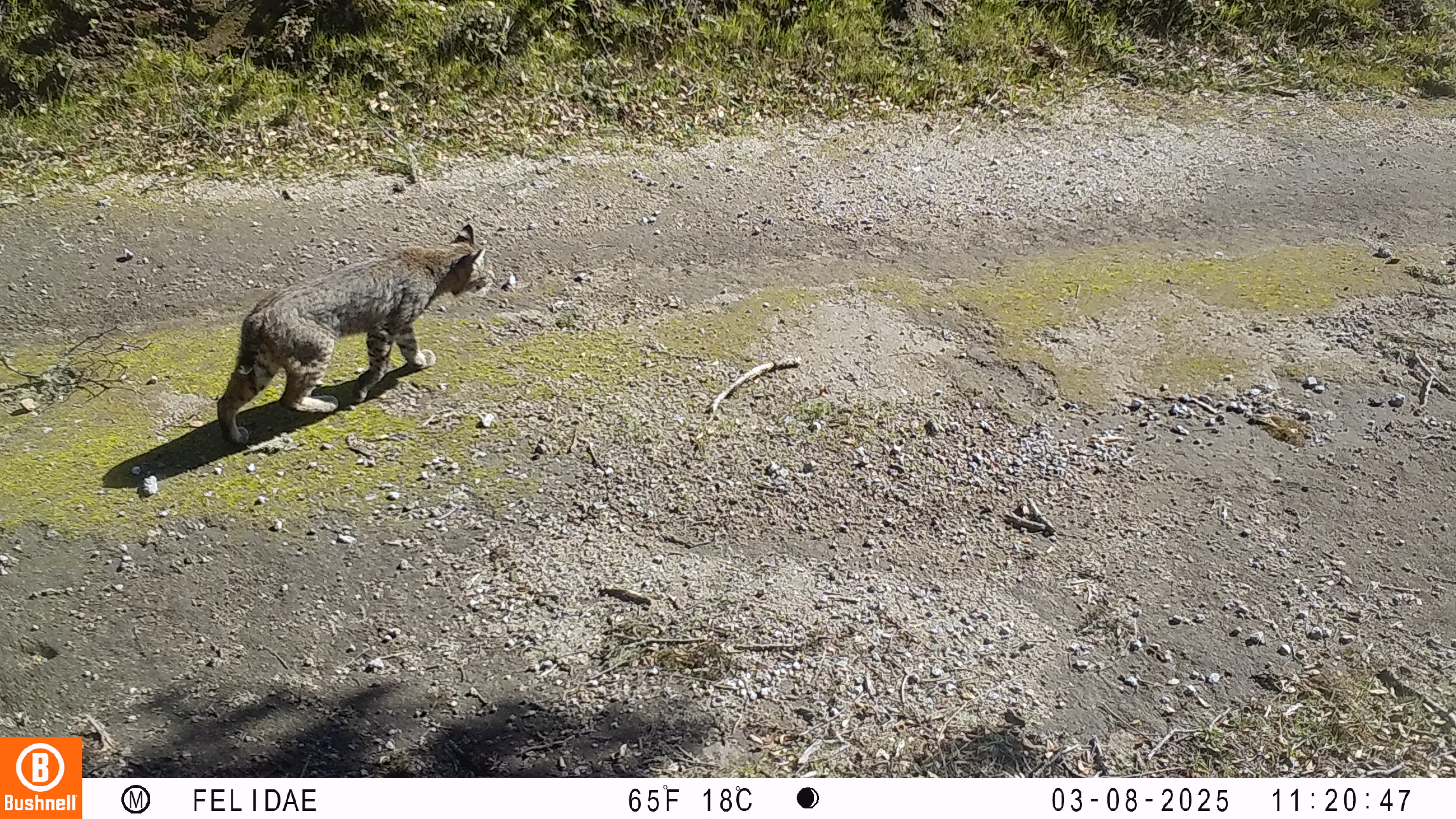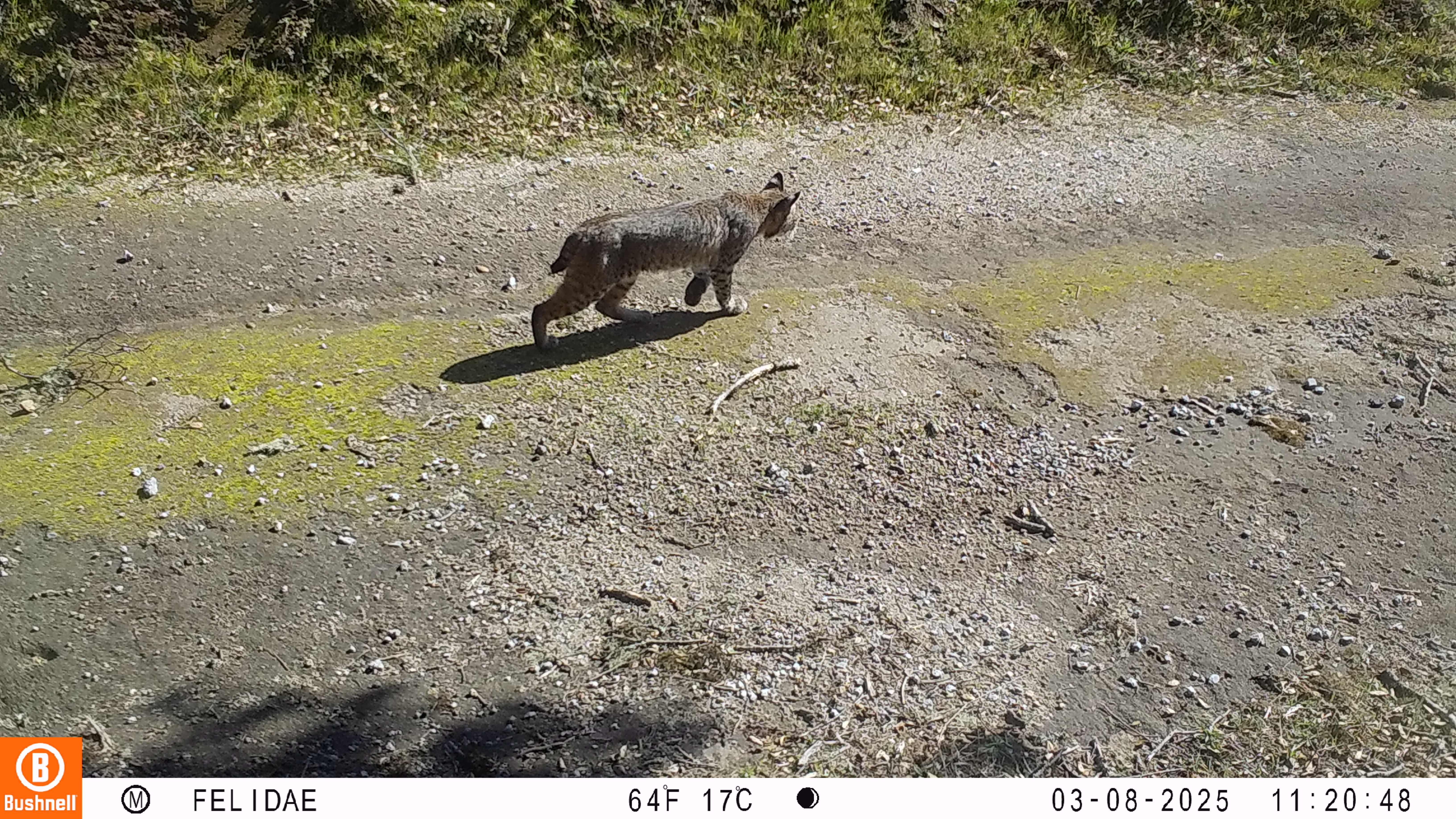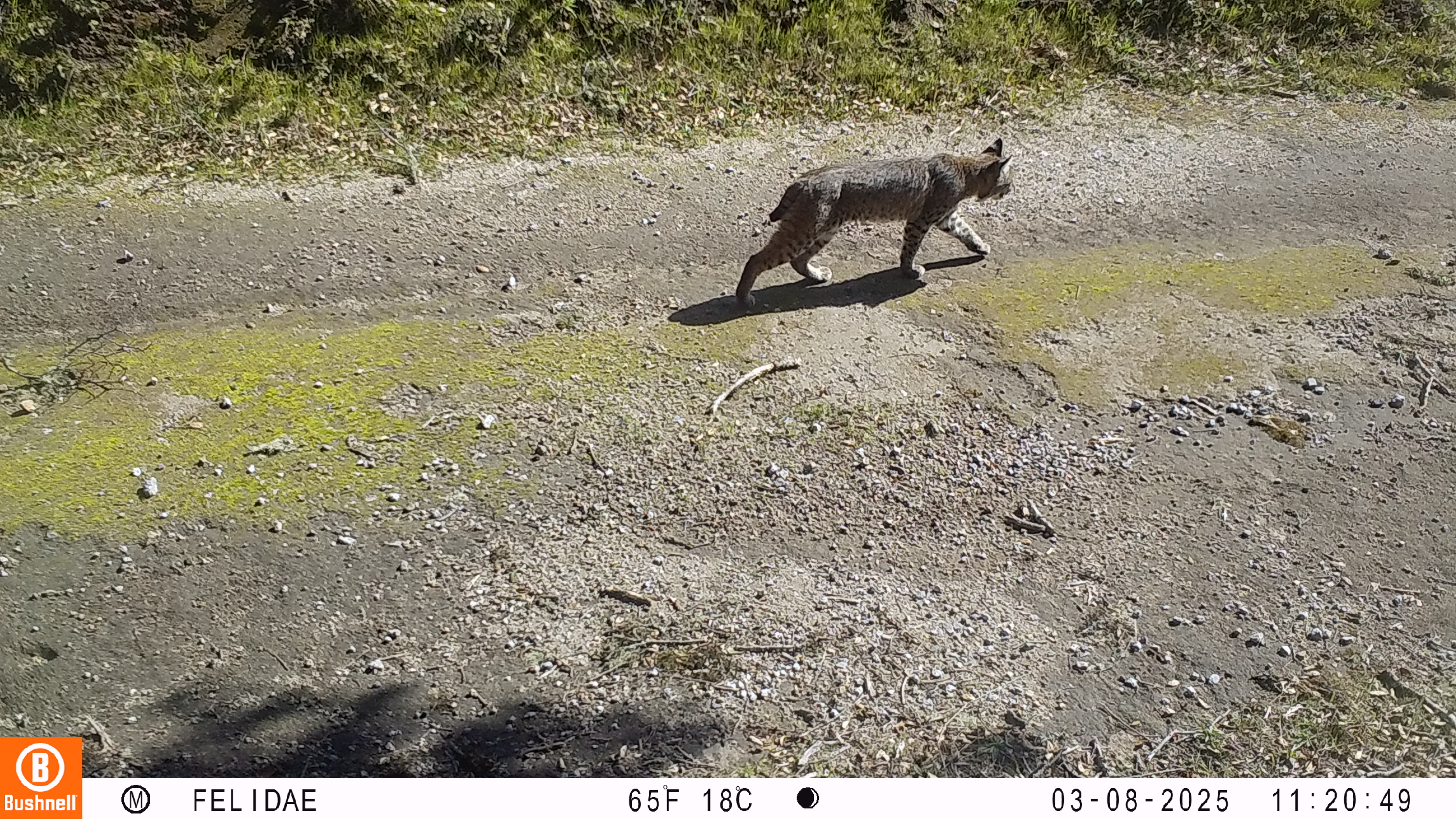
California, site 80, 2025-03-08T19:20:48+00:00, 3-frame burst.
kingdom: Animalia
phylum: Chordata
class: Mammalia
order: Carnivora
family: Felidae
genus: Lynx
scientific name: Lynx rufus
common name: bobcat